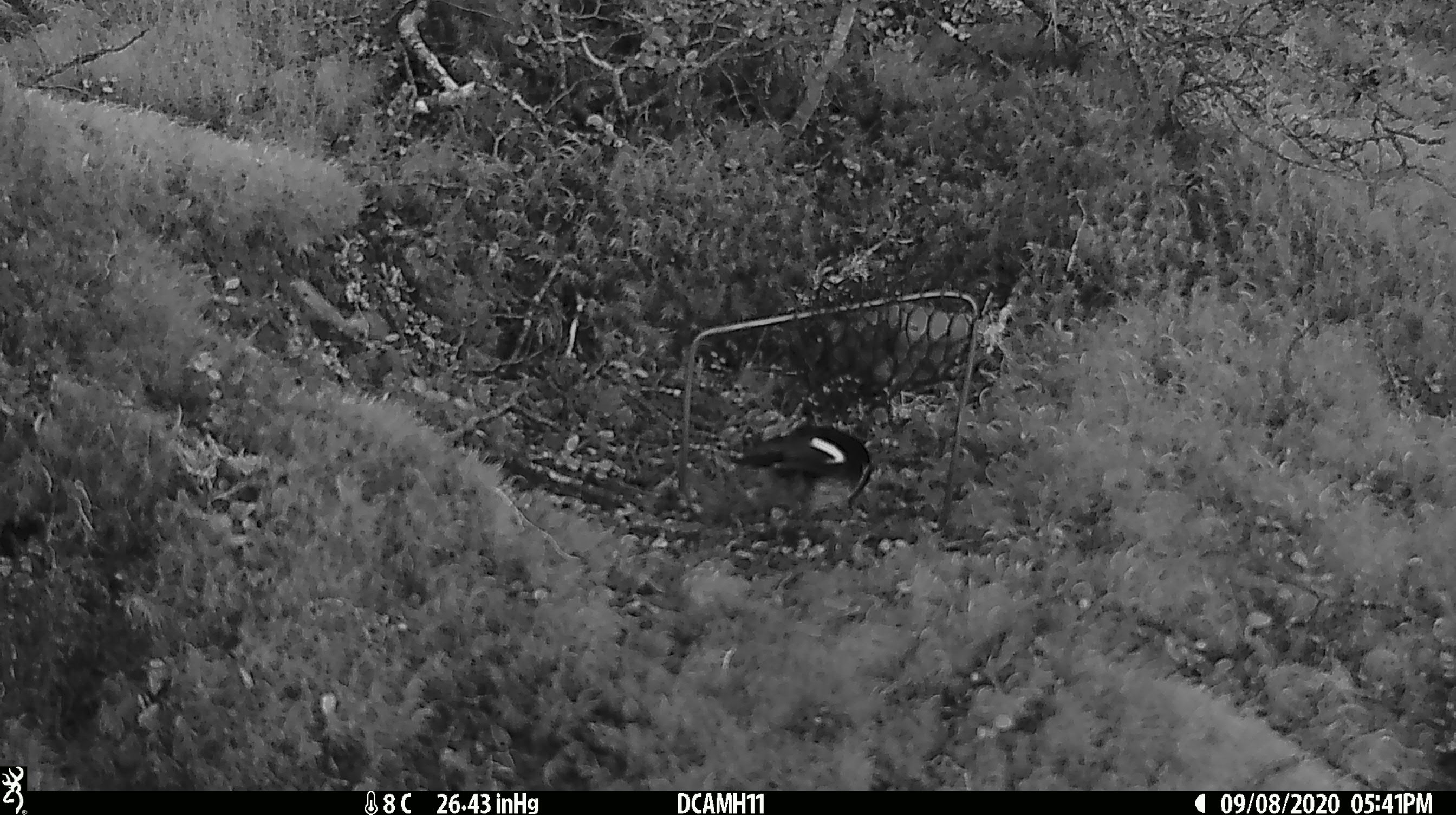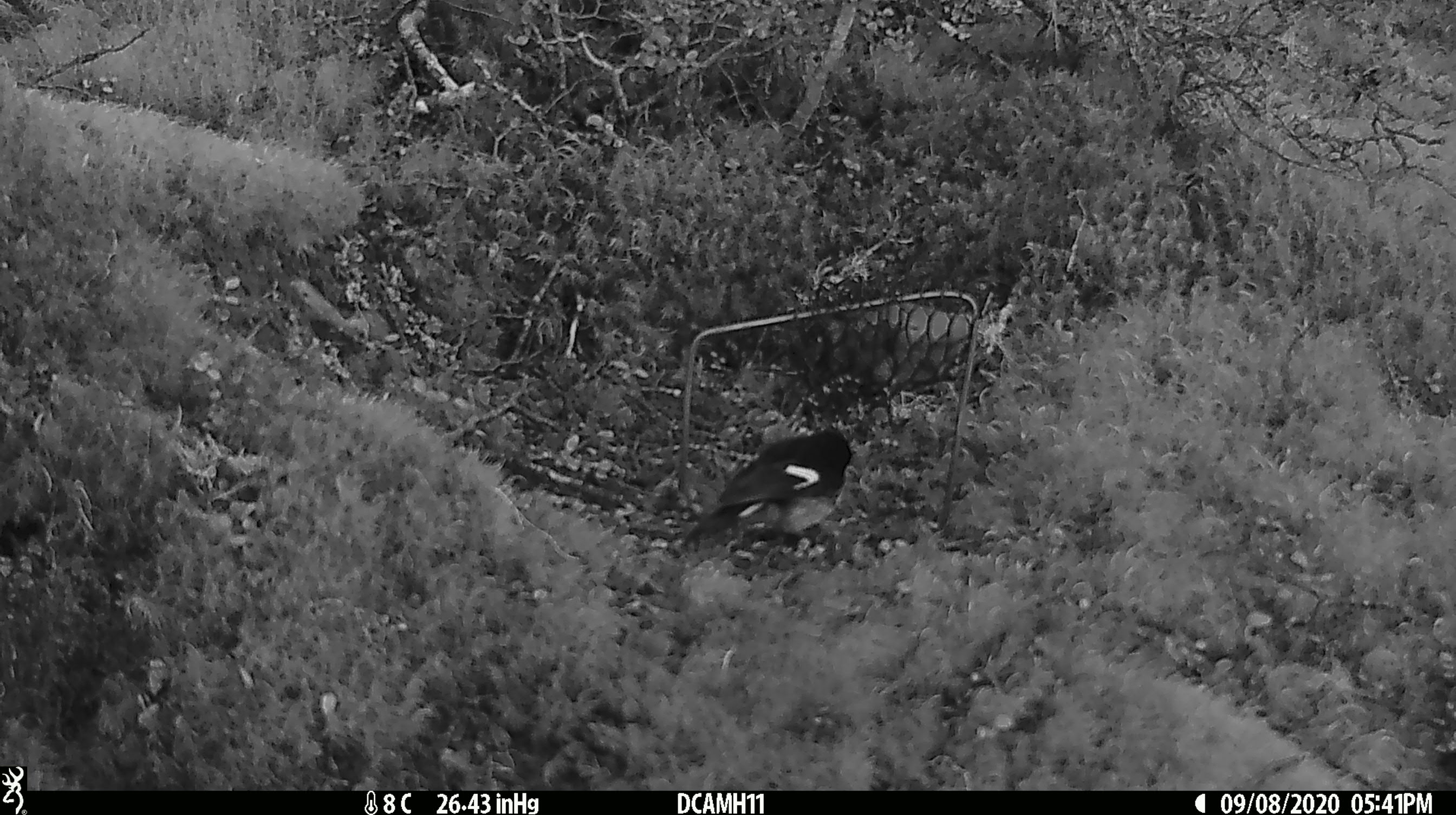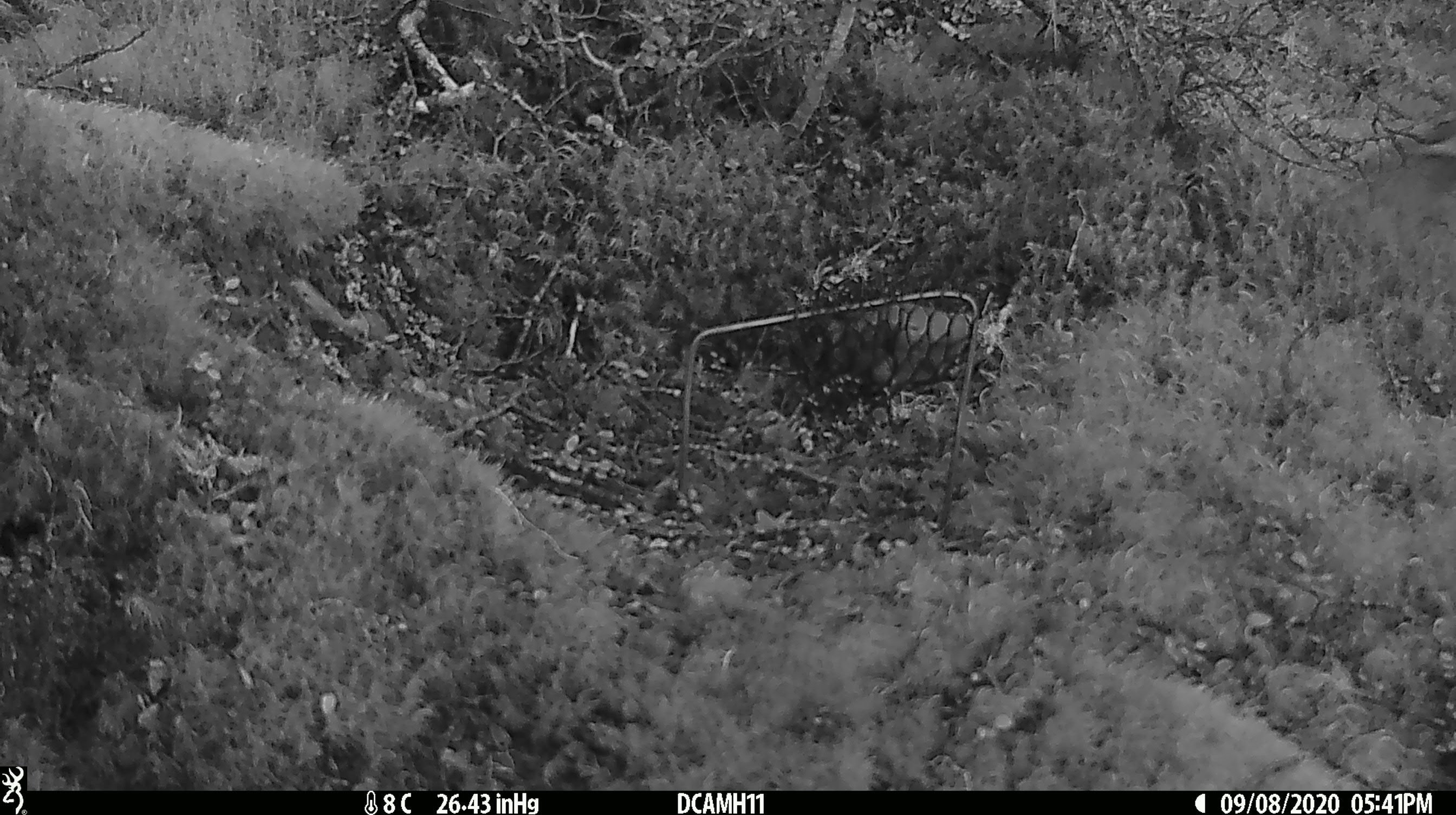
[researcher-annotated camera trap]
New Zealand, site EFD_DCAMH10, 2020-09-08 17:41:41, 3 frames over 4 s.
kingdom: Animalia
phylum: Chordata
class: Aves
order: Passeriformes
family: Petroicidae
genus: Petroica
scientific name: Petroica macrocephala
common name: tomtit